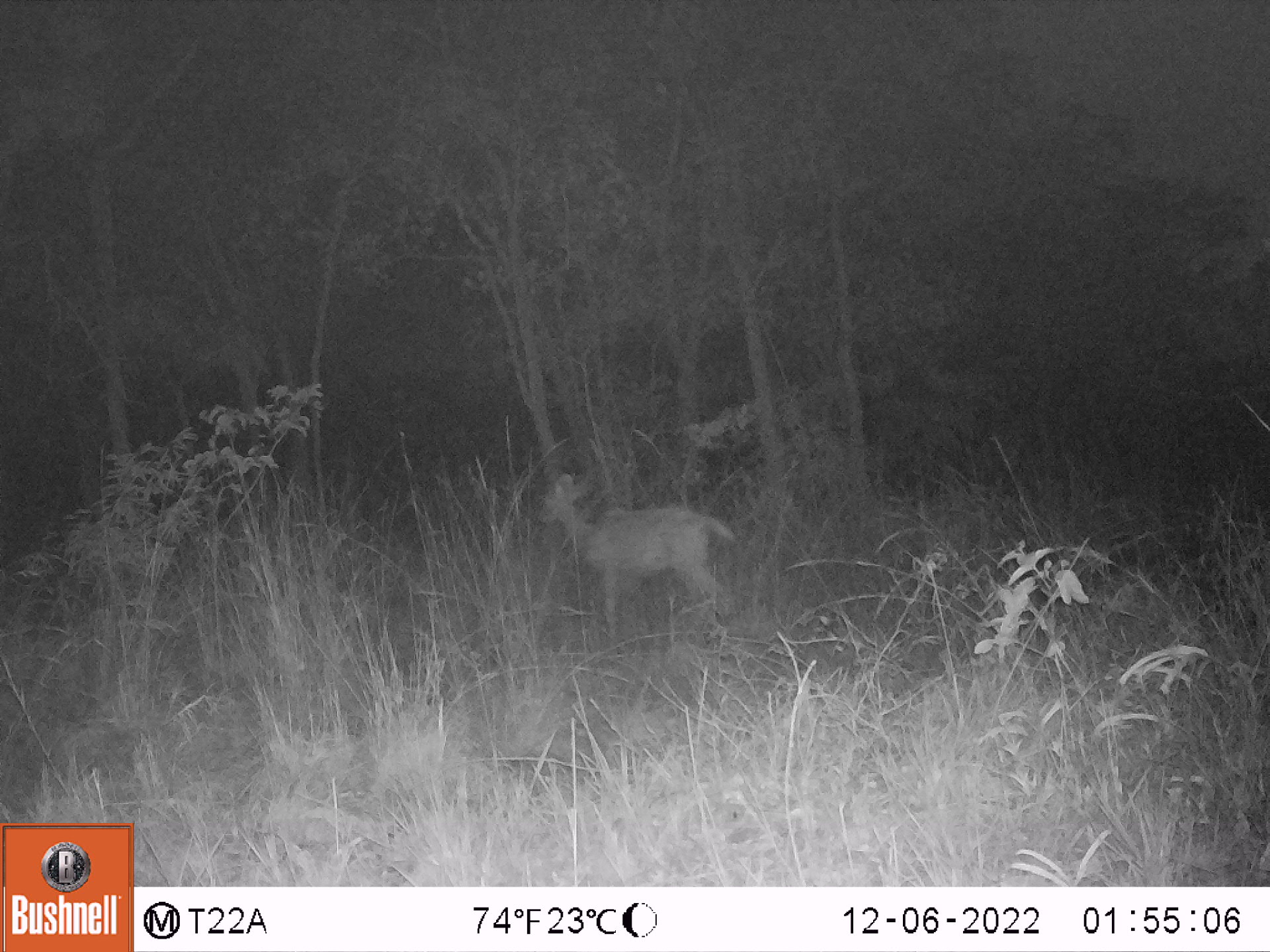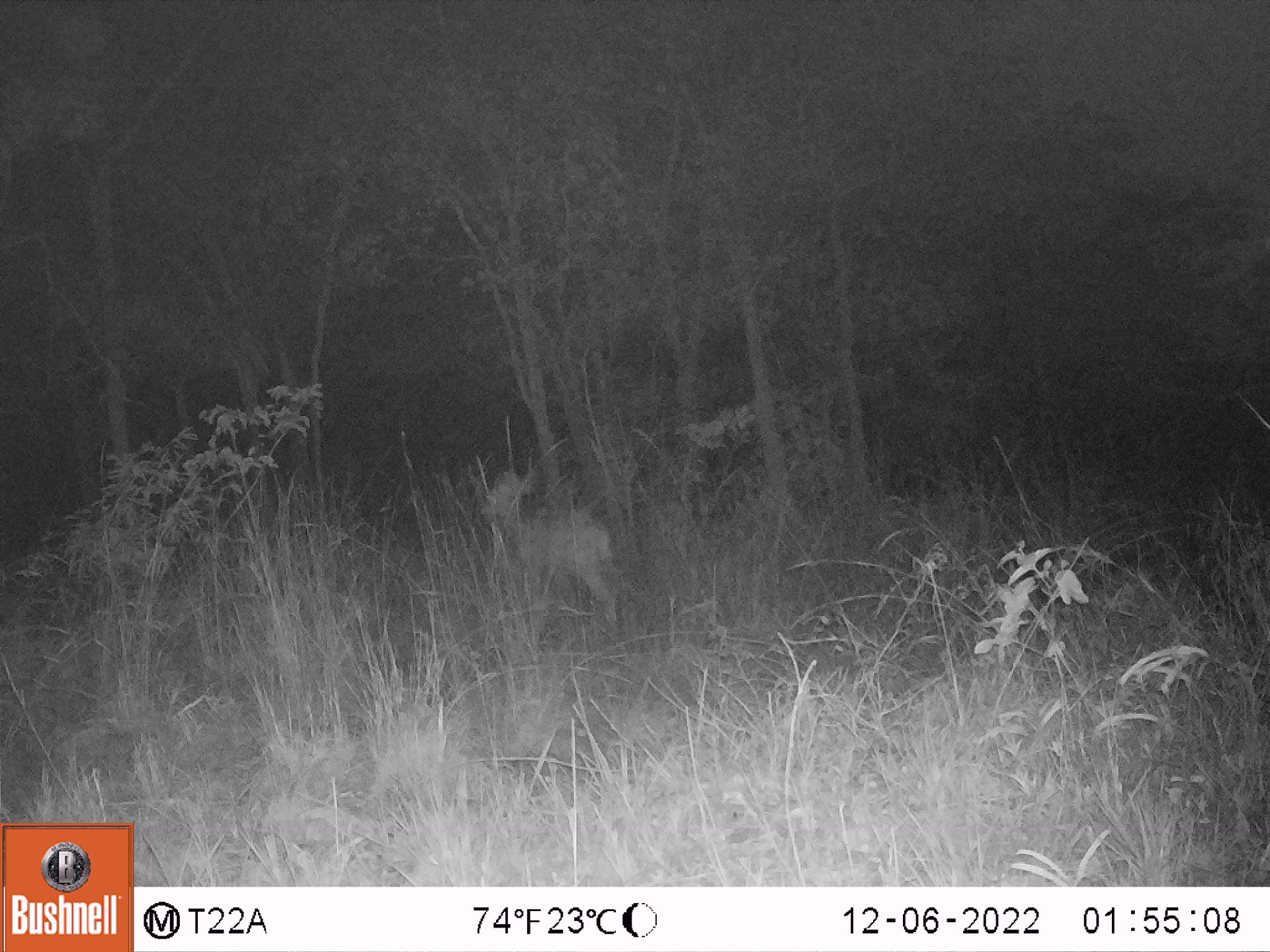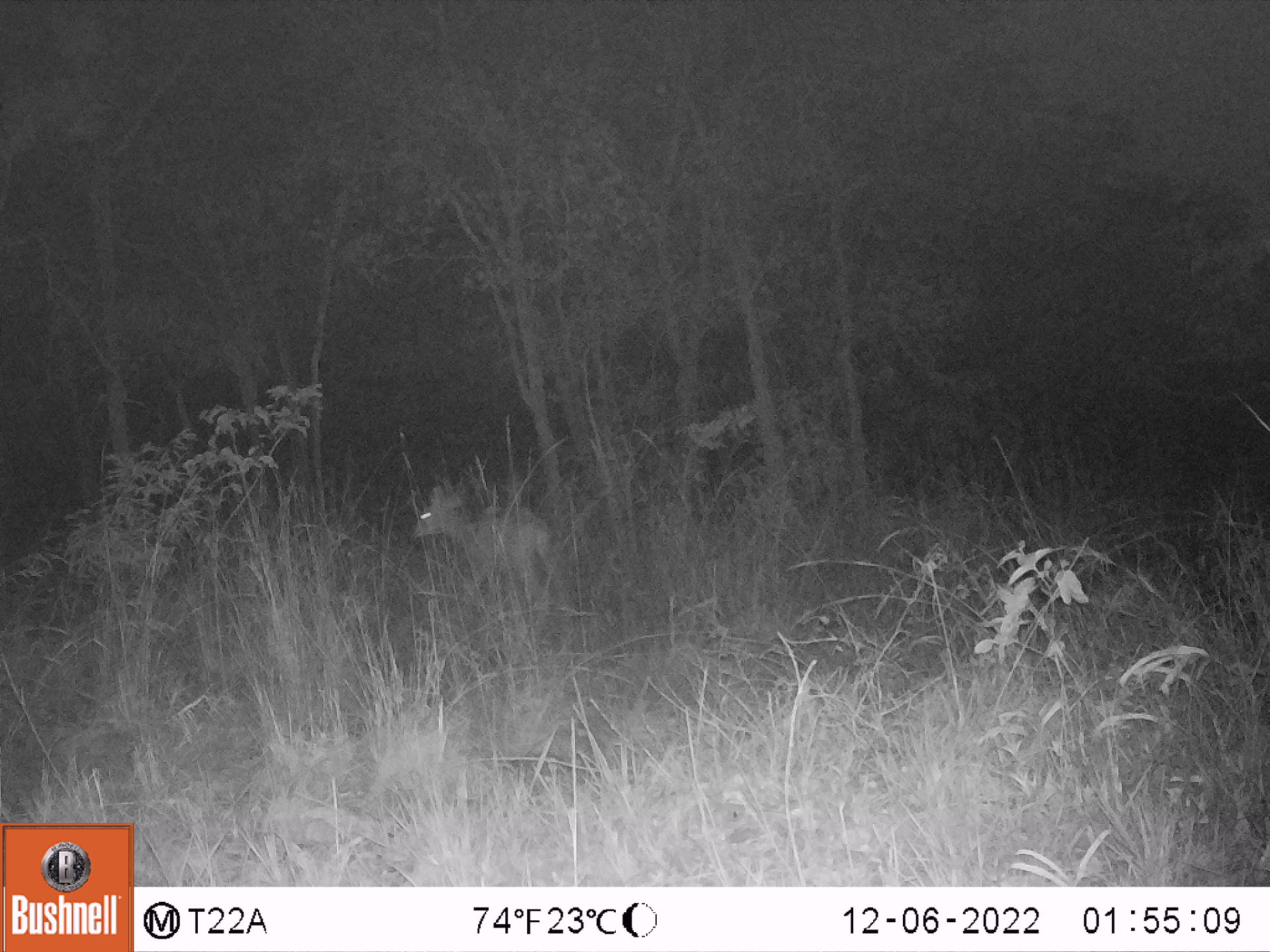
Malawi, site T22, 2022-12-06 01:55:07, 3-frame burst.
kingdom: Animalia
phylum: Chordata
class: Mammalia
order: Artiodactyla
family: Bovidae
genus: Tragelaphus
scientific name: Tragelaphus strepsiceros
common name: greater kudu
Greater kudu (Tragelaphus strepsiceros), count 1.